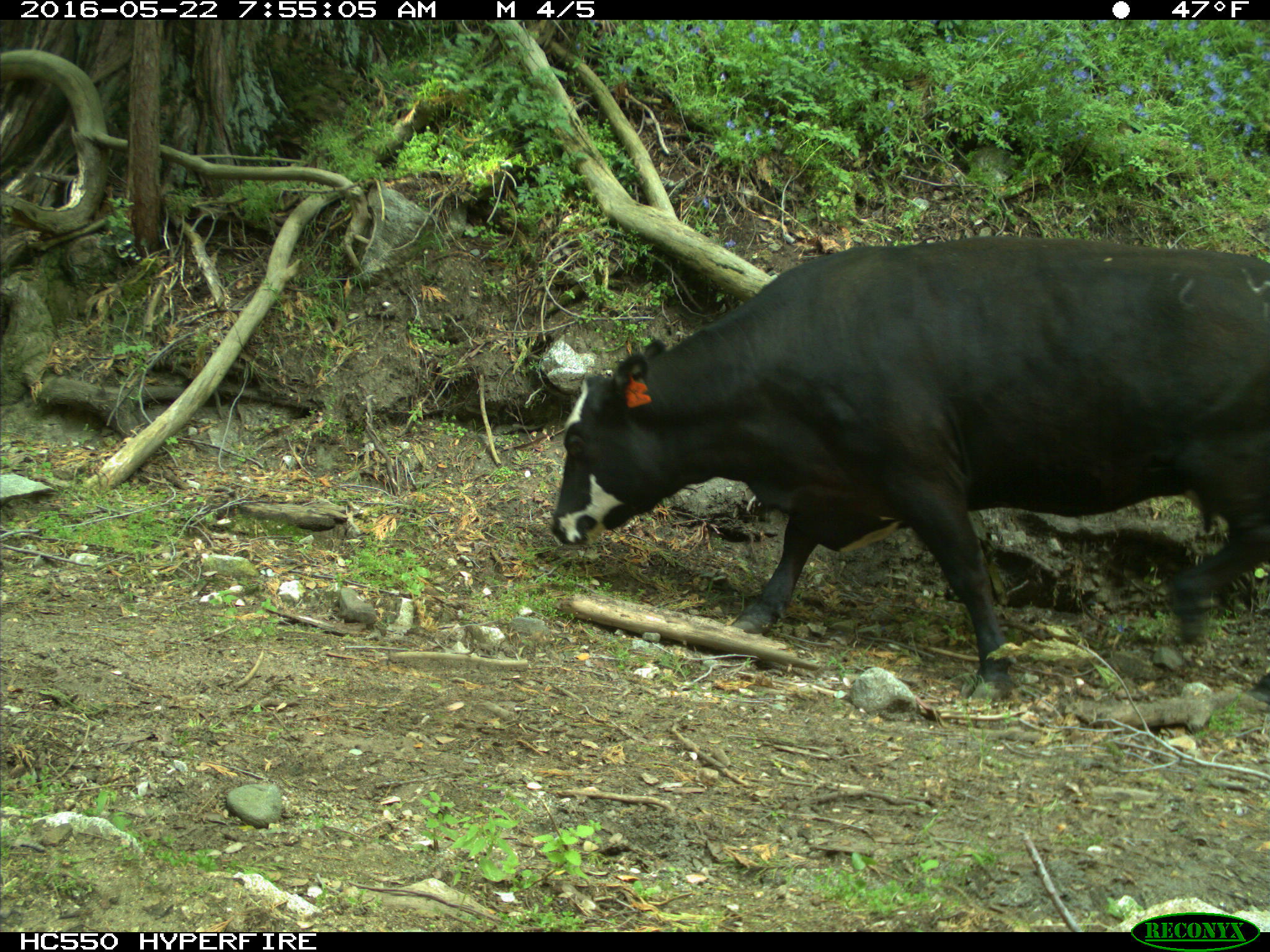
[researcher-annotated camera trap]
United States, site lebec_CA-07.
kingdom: Animalia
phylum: Chordata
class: Mammalia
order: Artiodactyla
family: Bovidae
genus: Bos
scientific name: Bos taurus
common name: domestic cow